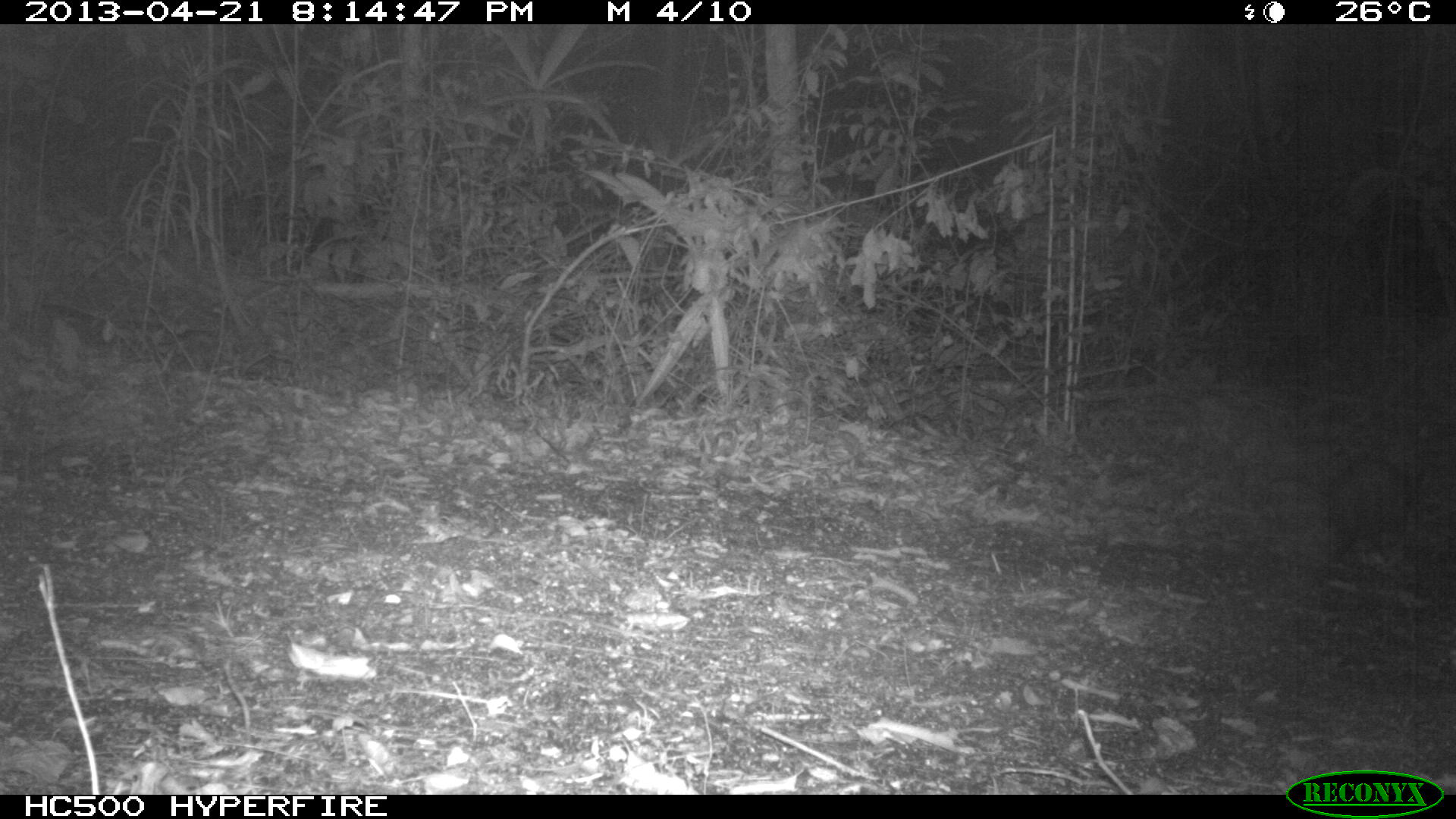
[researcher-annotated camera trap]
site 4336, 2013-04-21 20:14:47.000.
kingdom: Animalia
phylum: Chordata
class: Mammalia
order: Didelphimorphia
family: Didelphidae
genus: Didelphis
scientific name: Didelphis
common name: american opossums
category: didelphis sp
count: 1